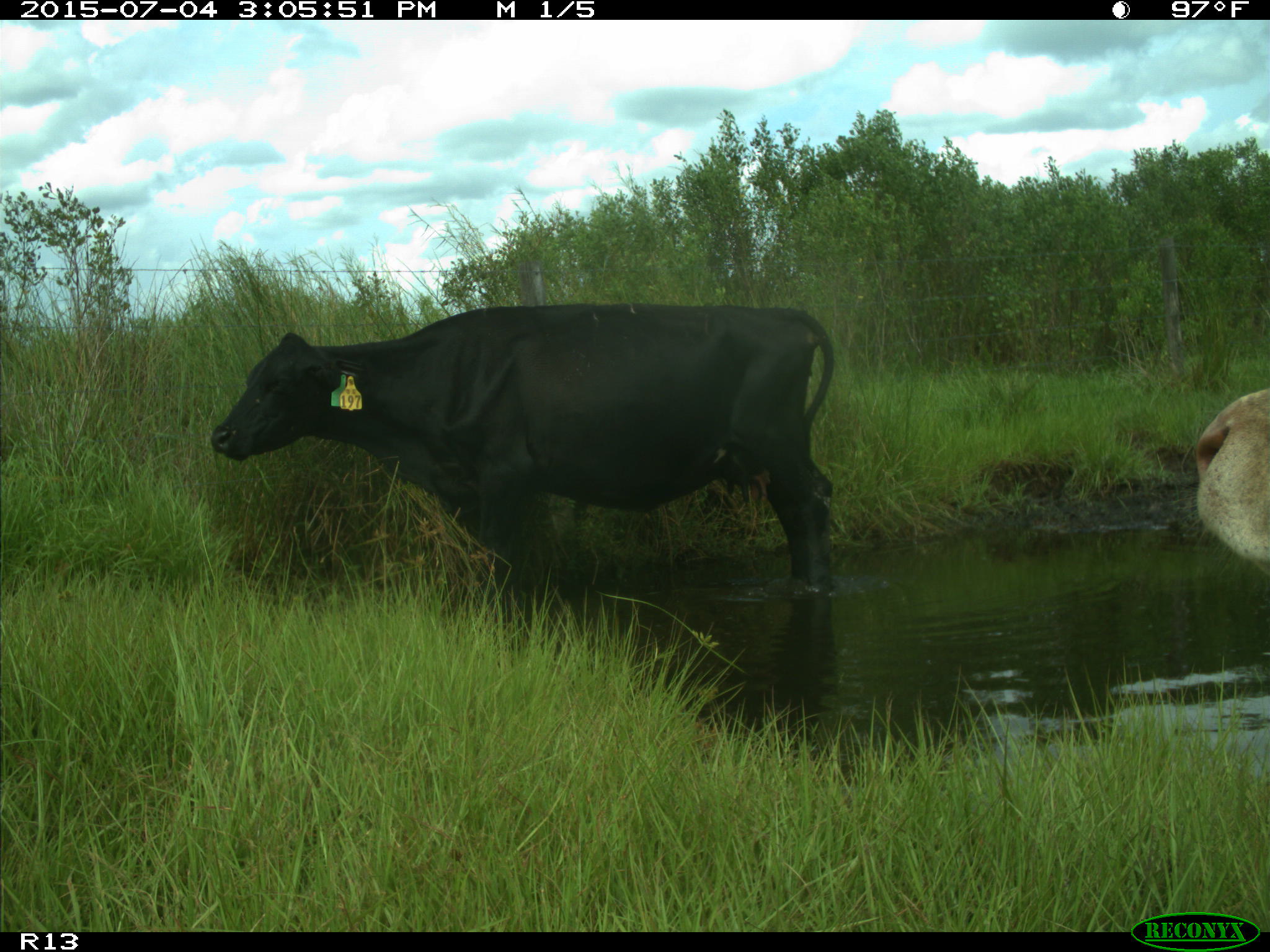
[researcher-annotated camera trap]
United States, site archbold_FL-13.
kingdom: Animalia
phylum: Chordata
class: Mammalia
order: Artiodactyla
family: Bovidae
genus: Bos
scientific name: Bos taurus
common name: domestic cow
Bos taurus (domestic cow).